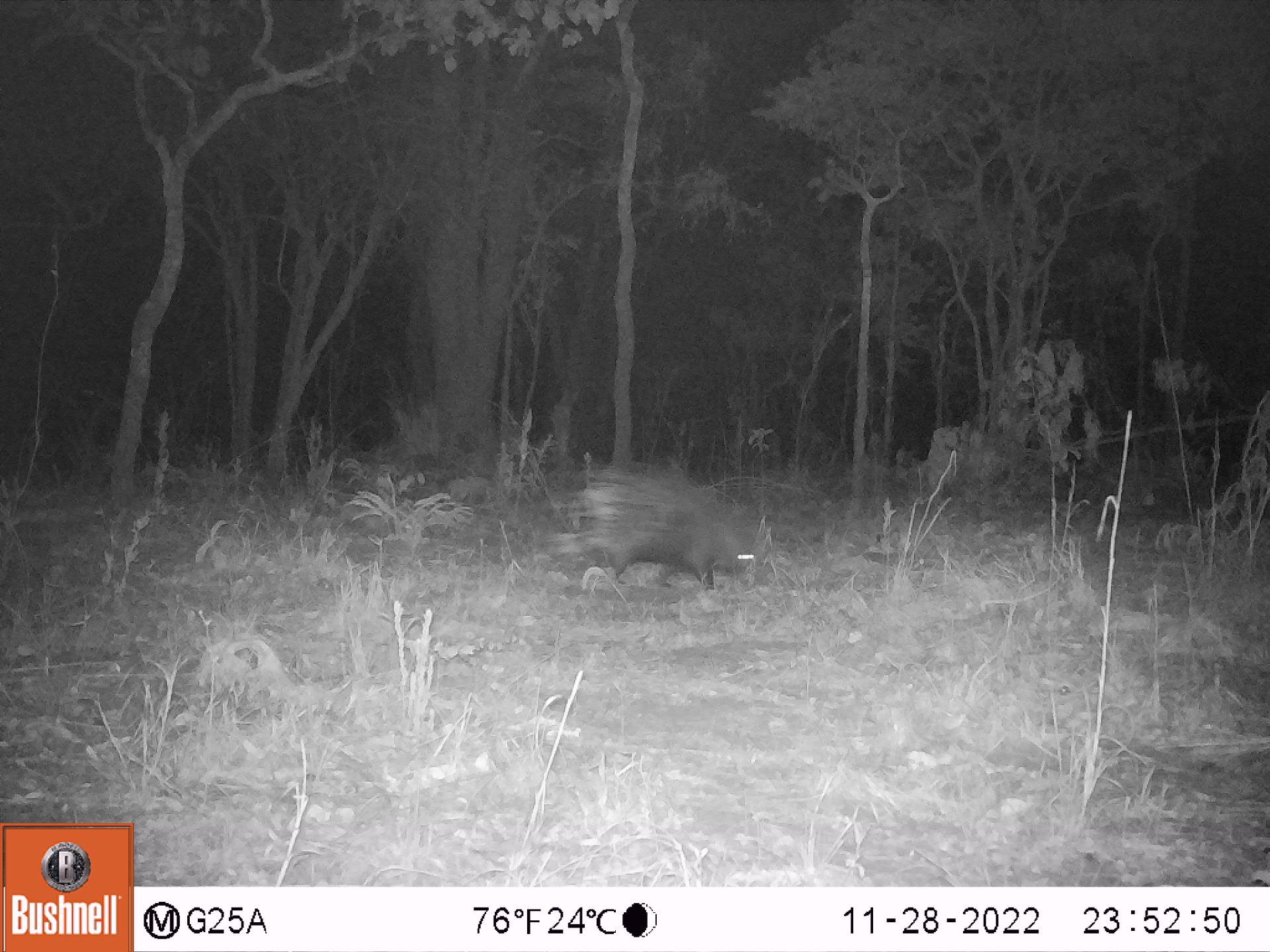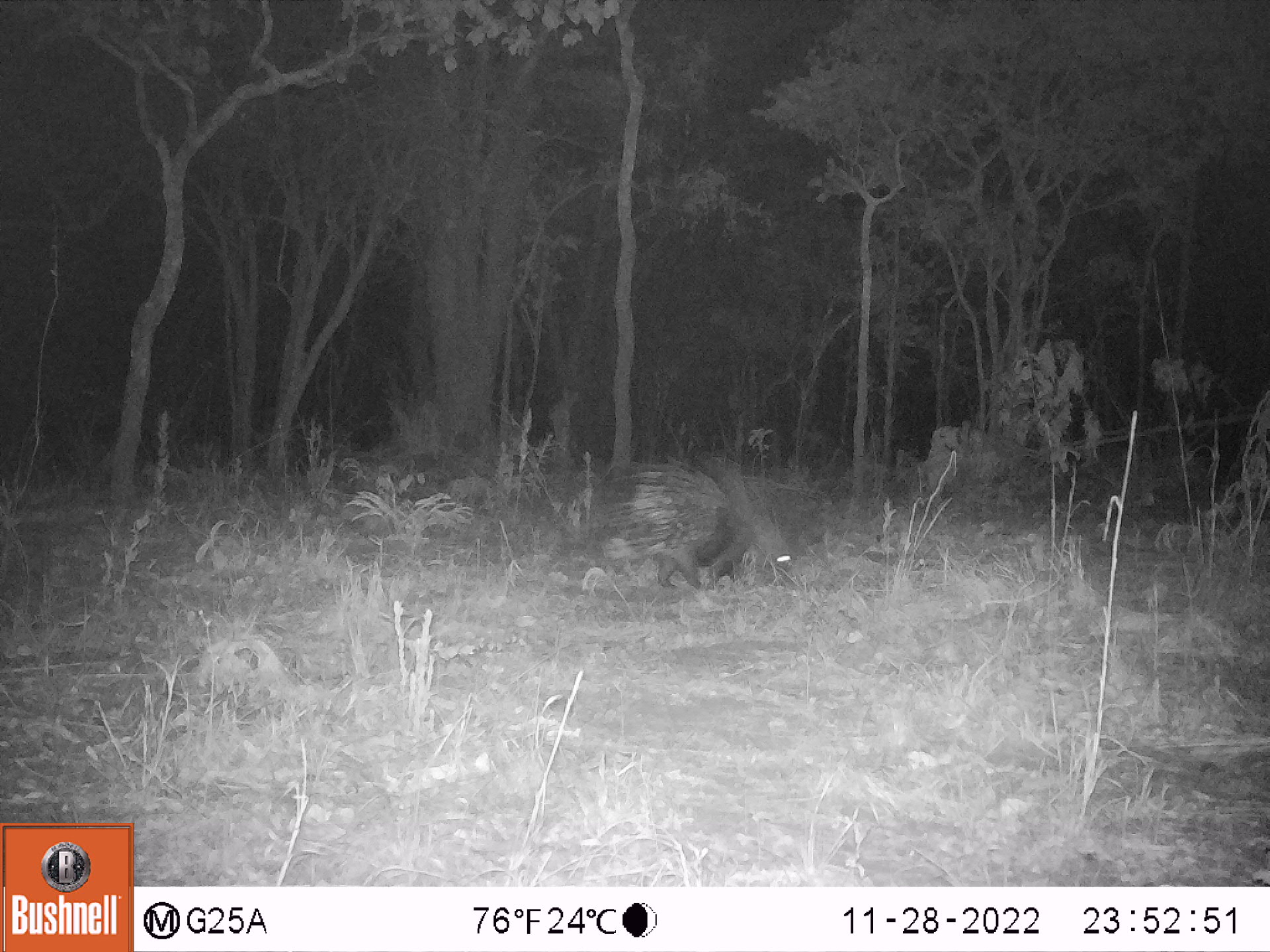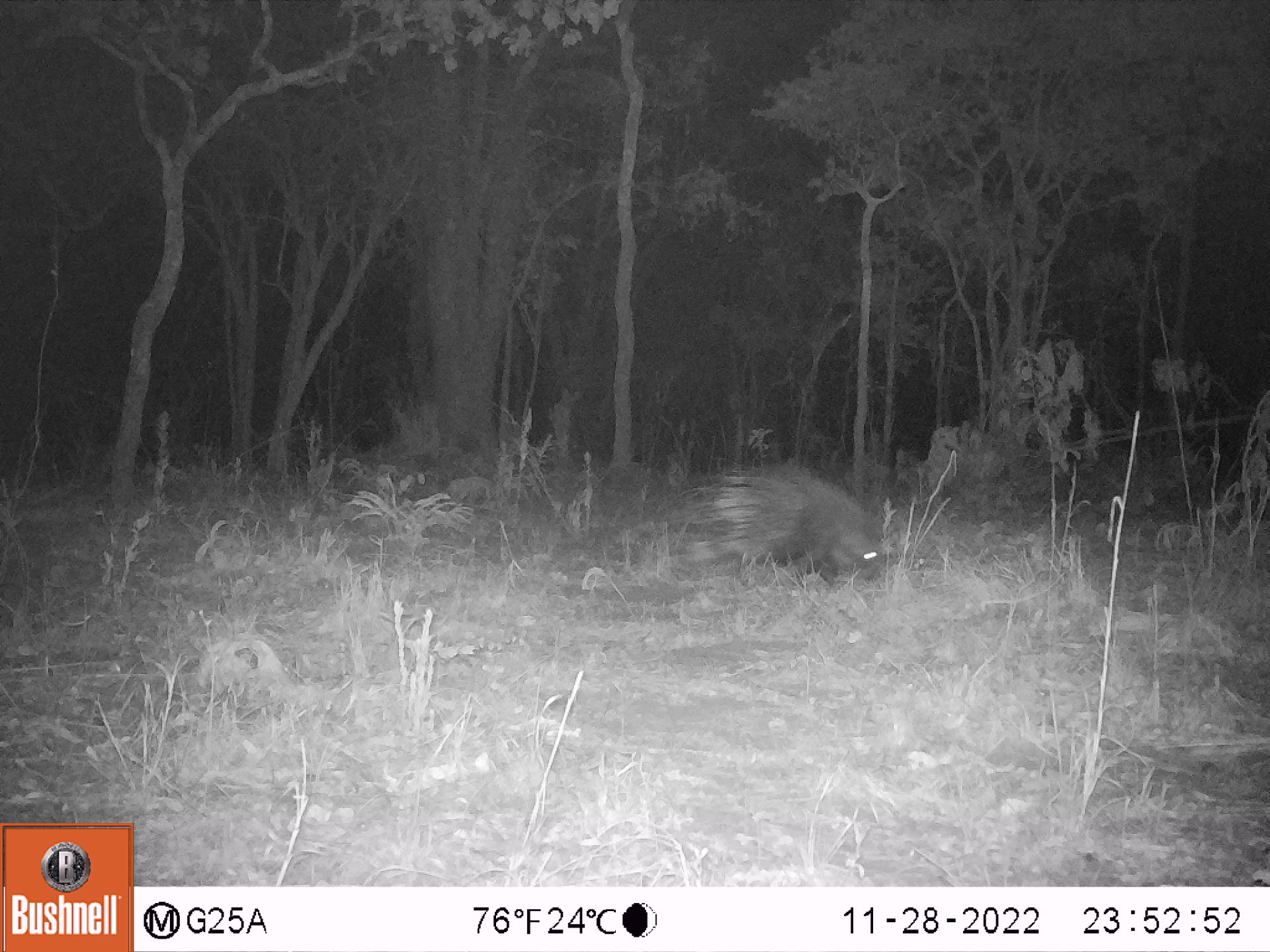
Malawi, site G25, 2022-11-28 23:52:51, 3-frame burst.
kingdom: Animalia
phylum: Chordata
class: Mammalia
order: Rodentia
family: Hystricidae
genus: Hystrix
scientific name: Hystrix africaeaustralis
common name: cape porcupine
Cape porcupine (Hystrix africaeaustralis), count 1.